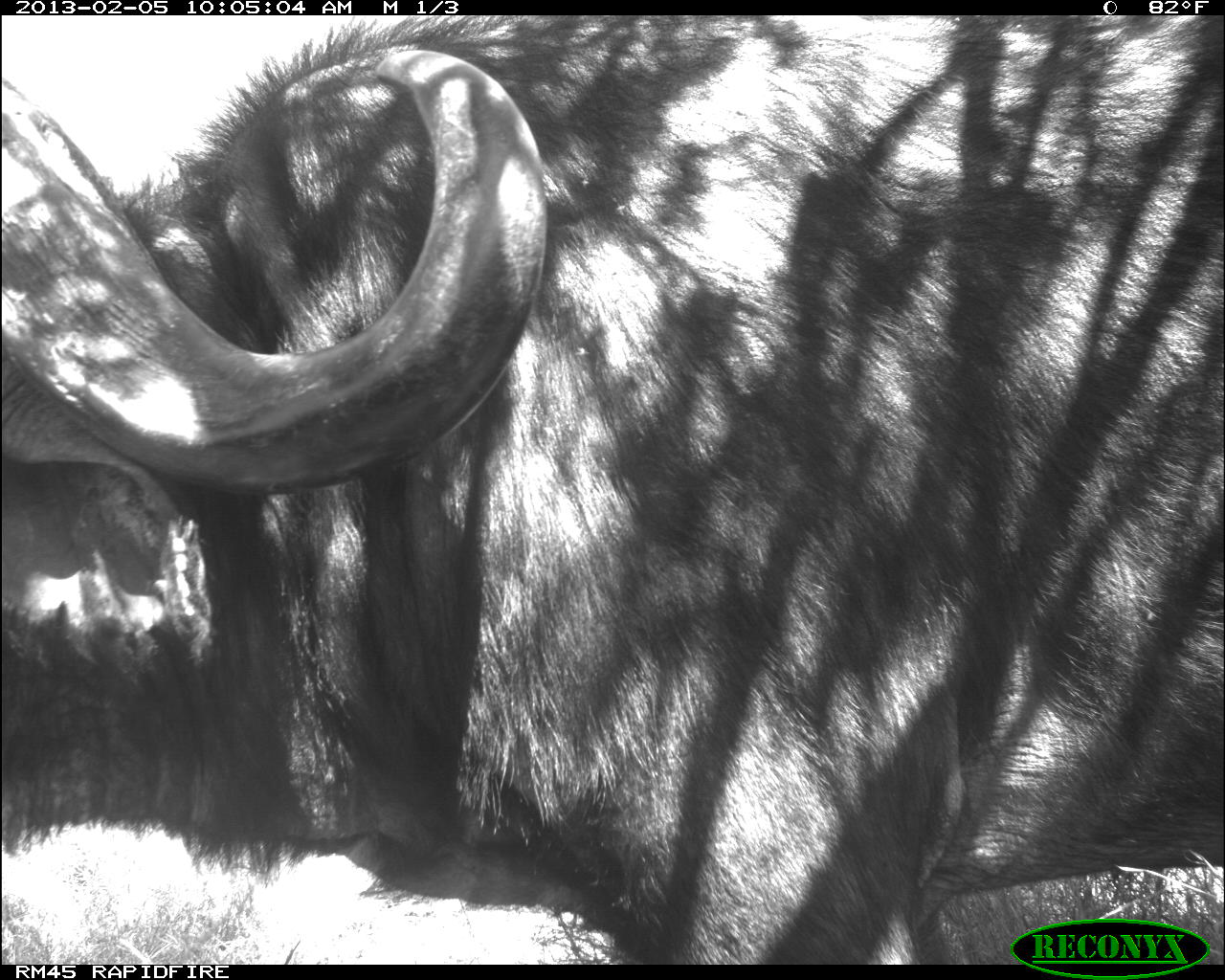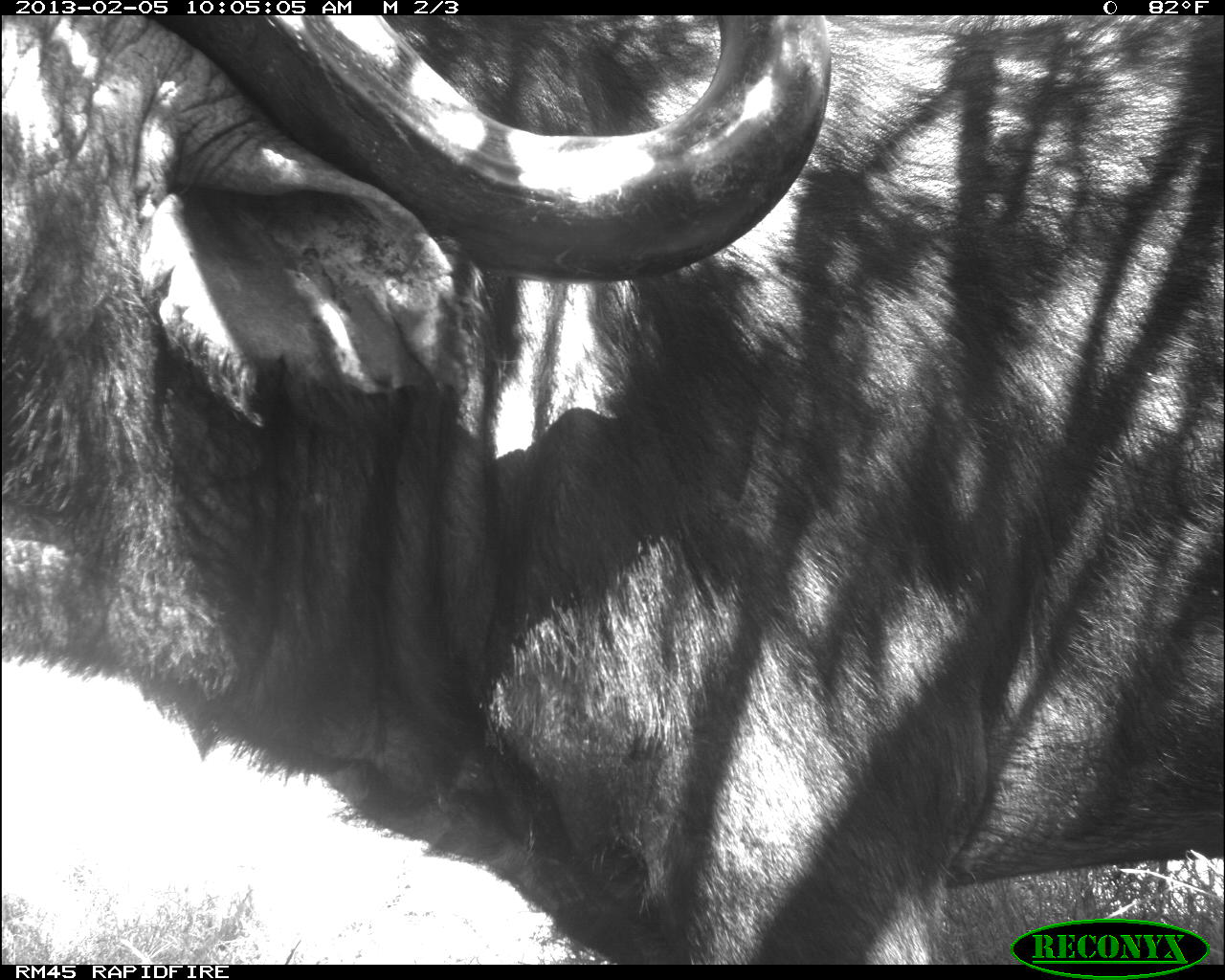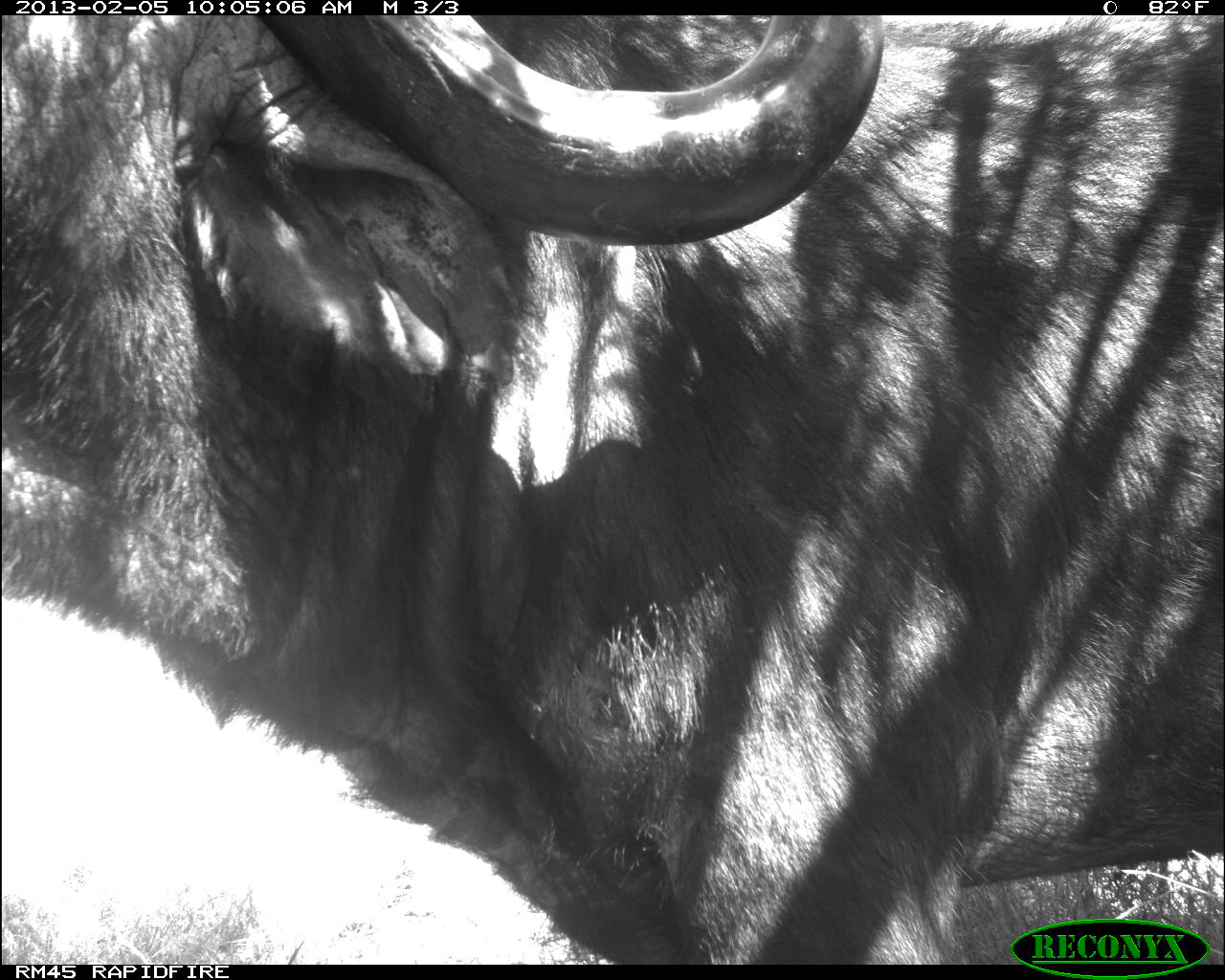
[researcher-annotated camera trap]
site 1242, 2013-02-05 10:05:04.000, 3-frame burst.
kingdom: Animalia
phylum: Chordata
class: Mammalia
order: Artiodactyla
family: Bovidae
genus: Syncerus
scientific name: Syncerus caffer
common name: african buffalo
Syncerus caffer (african buffalo), count 1.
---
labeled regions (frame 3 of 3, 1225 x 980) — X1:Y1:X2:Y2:
syncerus caffer: 5:16:1225:964